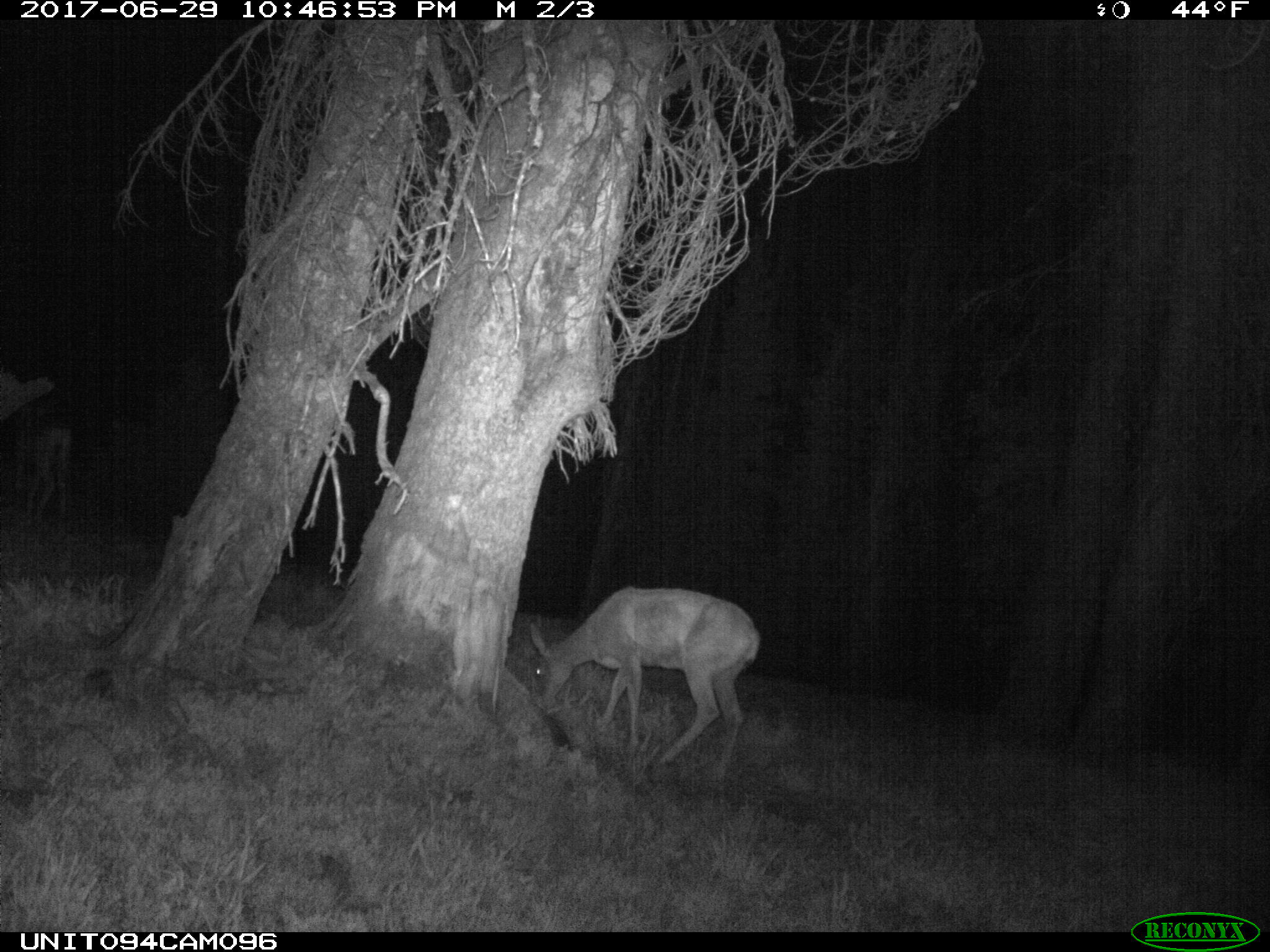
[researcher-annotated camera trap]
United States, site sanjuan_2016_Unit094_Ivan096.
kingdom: Animalia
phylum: Chordata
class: Mammalia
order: Artiodactyla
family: Cervidae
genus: Odocoileus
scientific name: Odocoileus hemionus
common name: mule deer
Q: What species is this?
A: Odocoileus hemionus (mule deer).